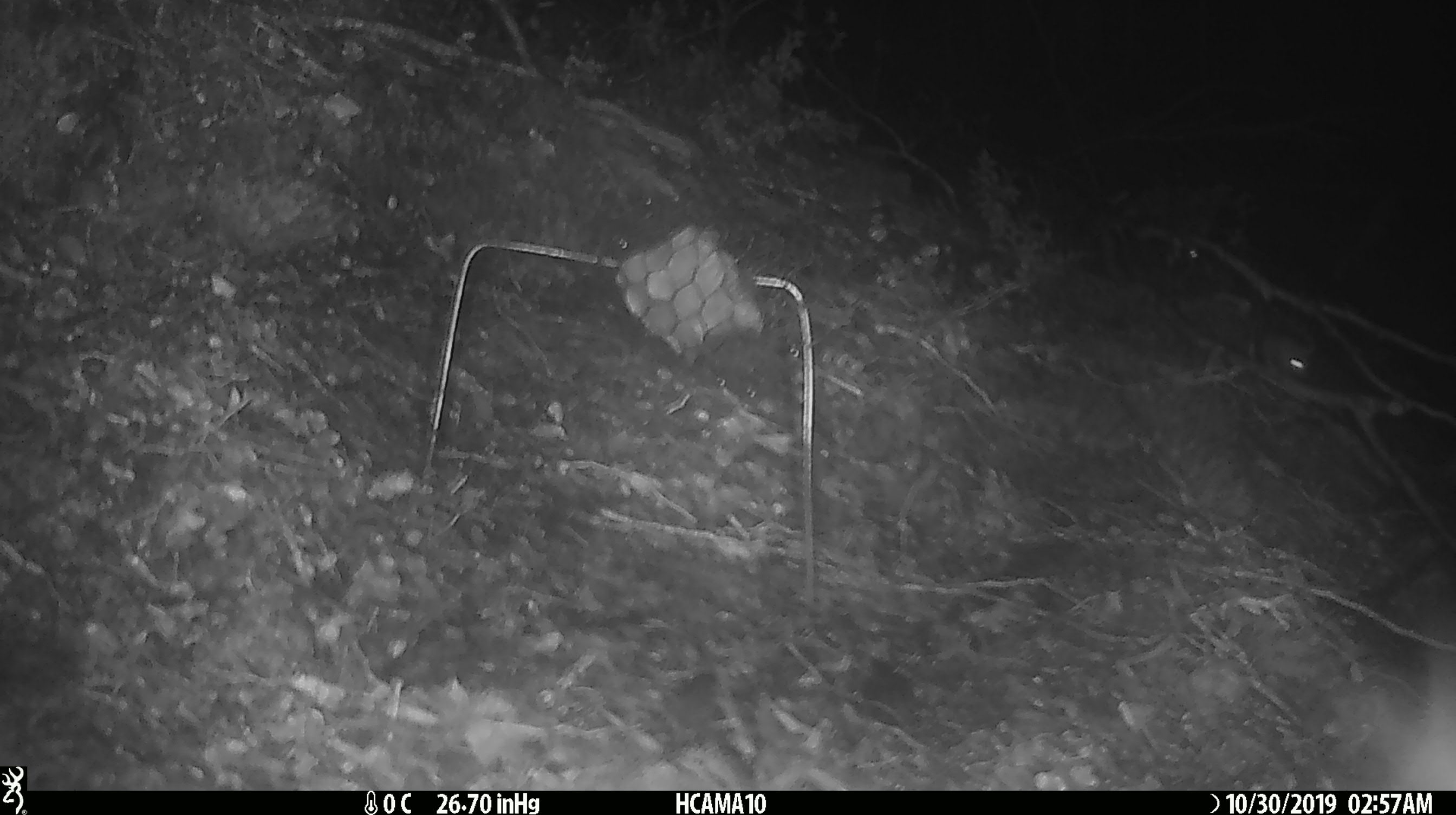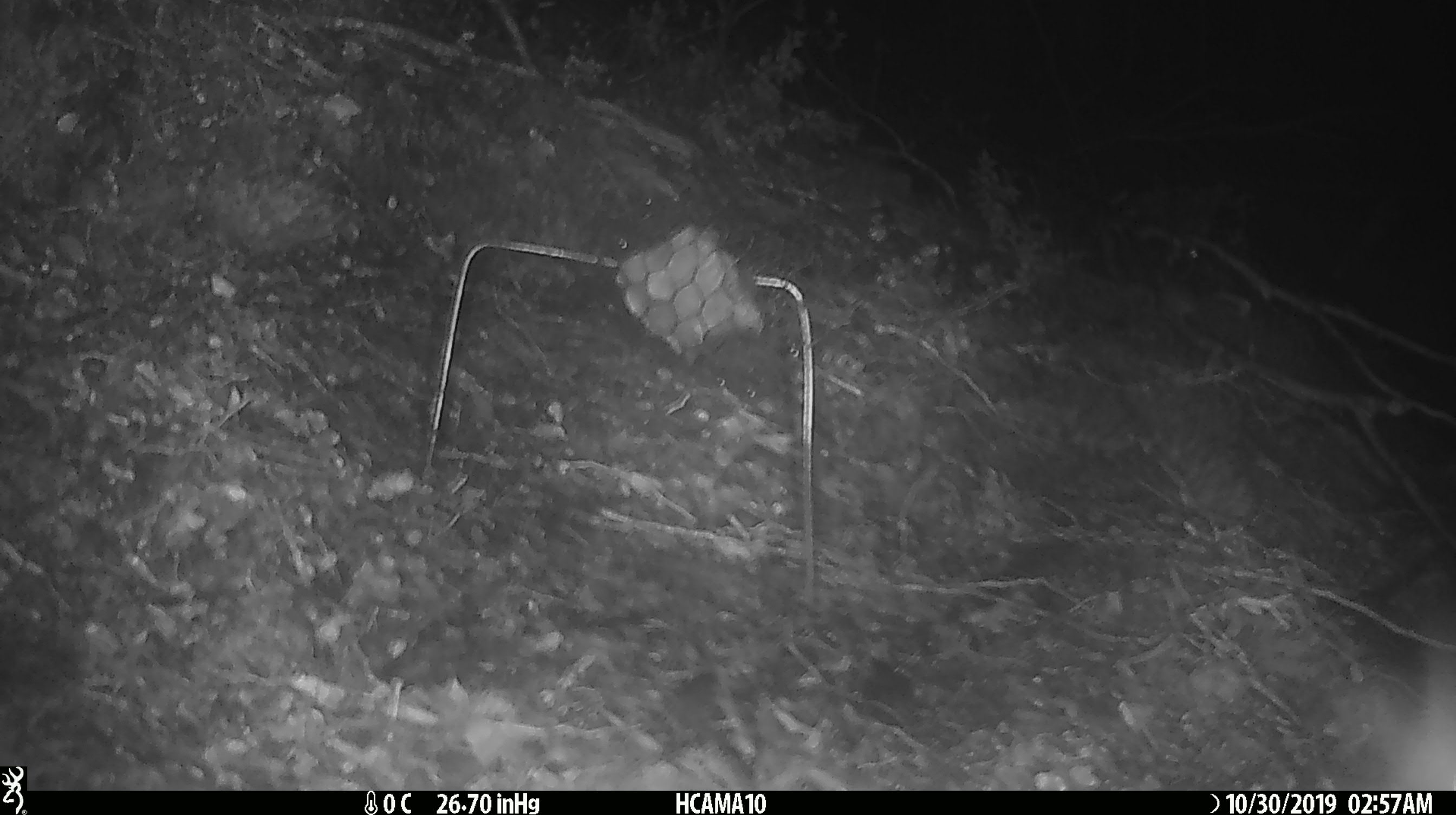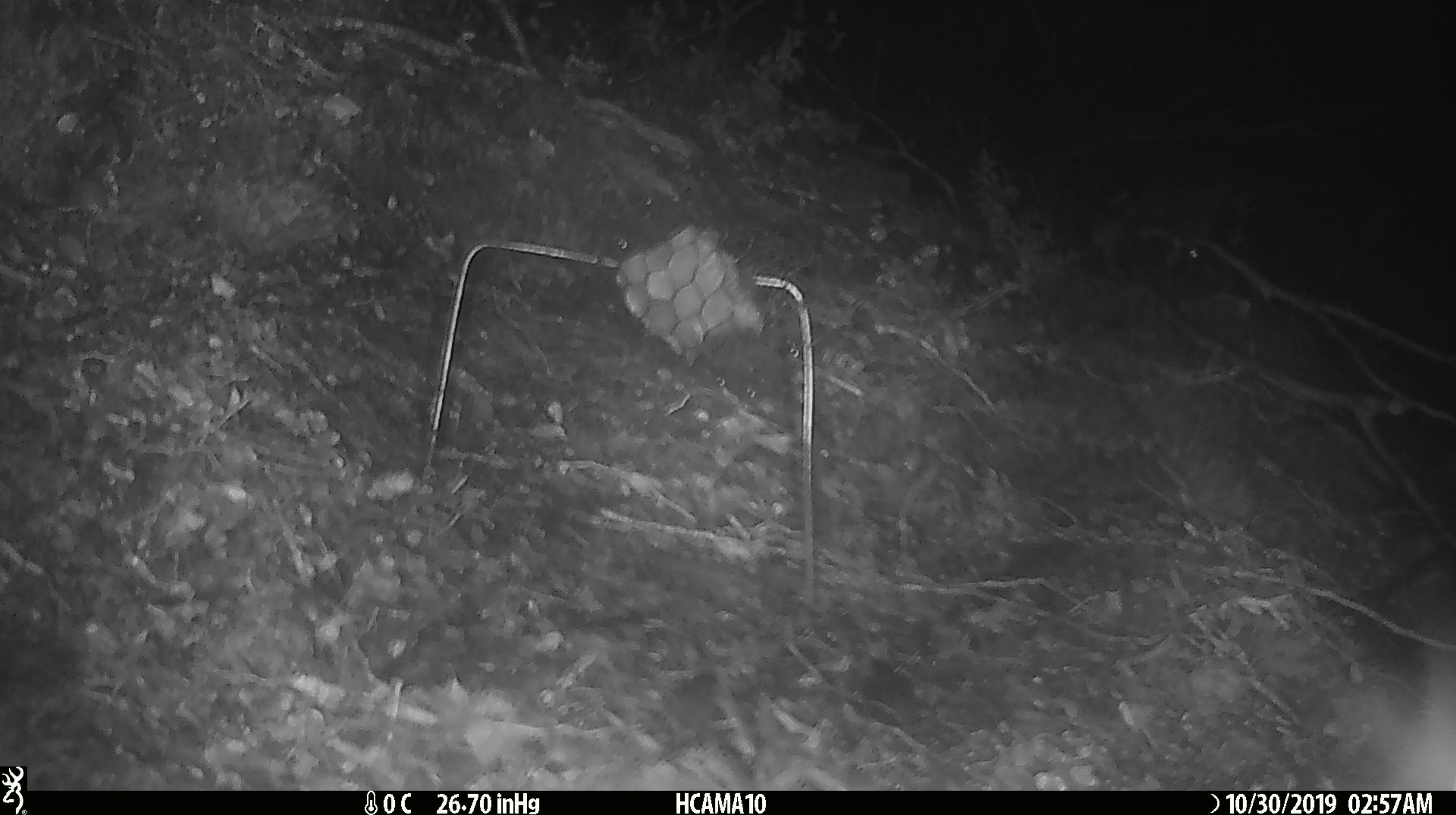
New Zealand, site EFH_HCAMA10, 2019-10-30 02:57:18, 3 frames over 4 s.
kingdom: Animalia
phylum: Chordata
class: Mammalia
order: Rodentia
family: Muridae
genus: Mus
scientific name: Mus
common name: mouse